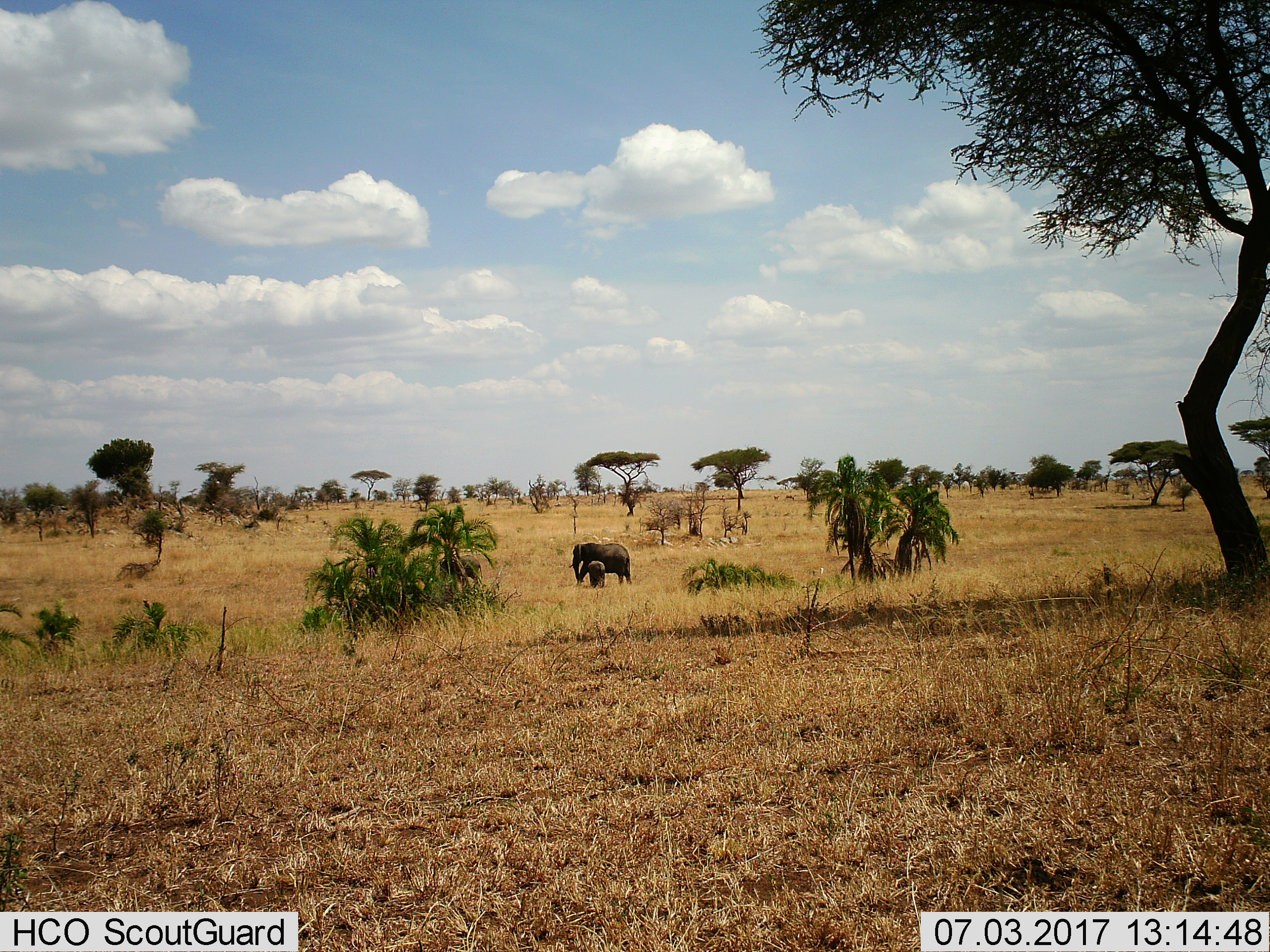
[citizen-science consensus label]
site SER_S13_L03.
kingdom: Animalia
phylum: Chordata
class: Mammalia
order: Proboscidea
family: Elephantidae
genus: Loxodonta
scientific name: Loxodonta africana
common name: african bush elephant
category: elephant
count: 2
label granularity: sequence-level